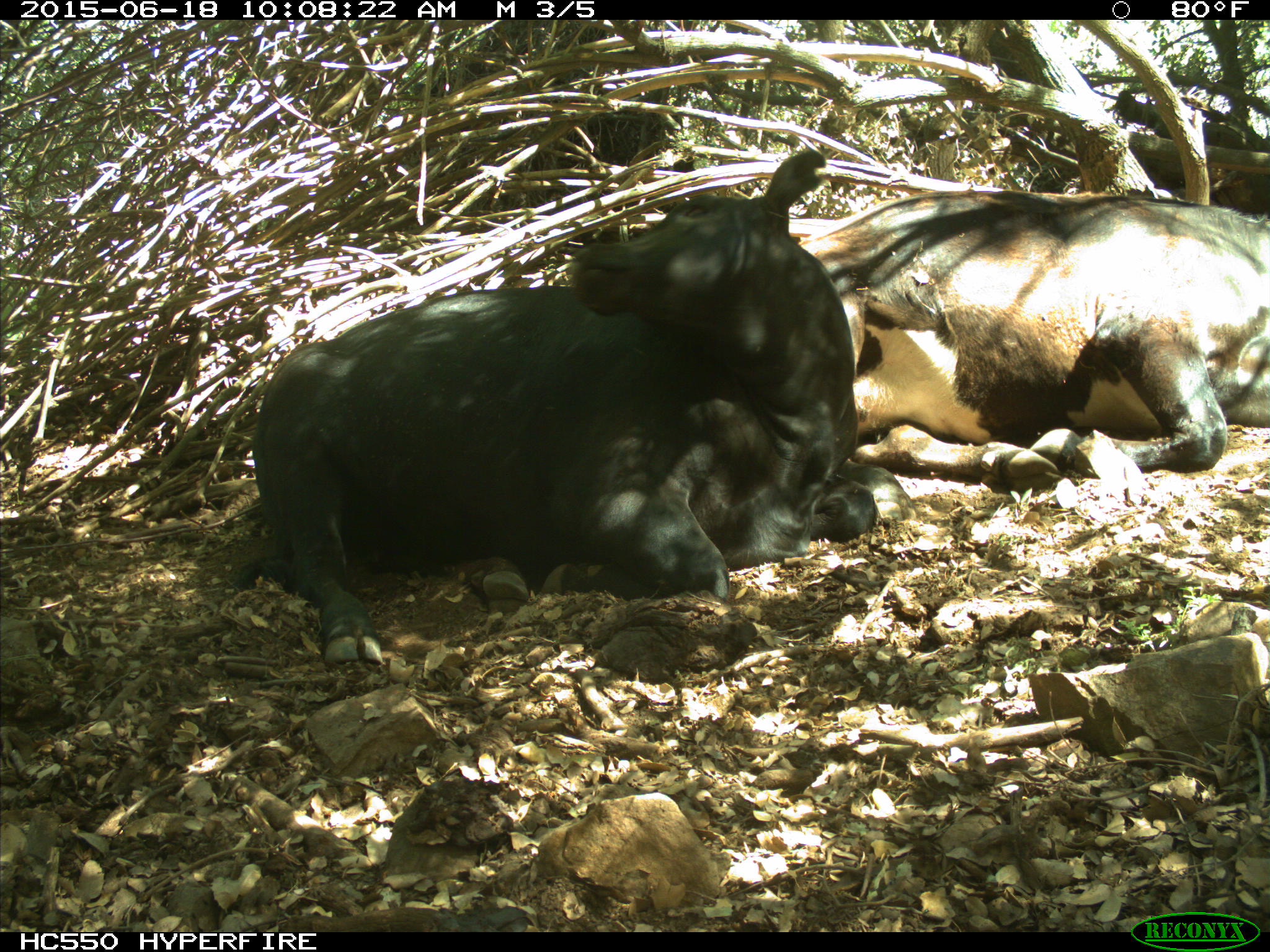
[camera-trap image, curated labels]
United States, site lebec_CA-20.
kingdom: Animalia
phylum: Chordata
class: Mammalia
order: Artiodactyla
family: Bovidae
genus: Bos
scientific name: Bos taurus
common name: domestic cow